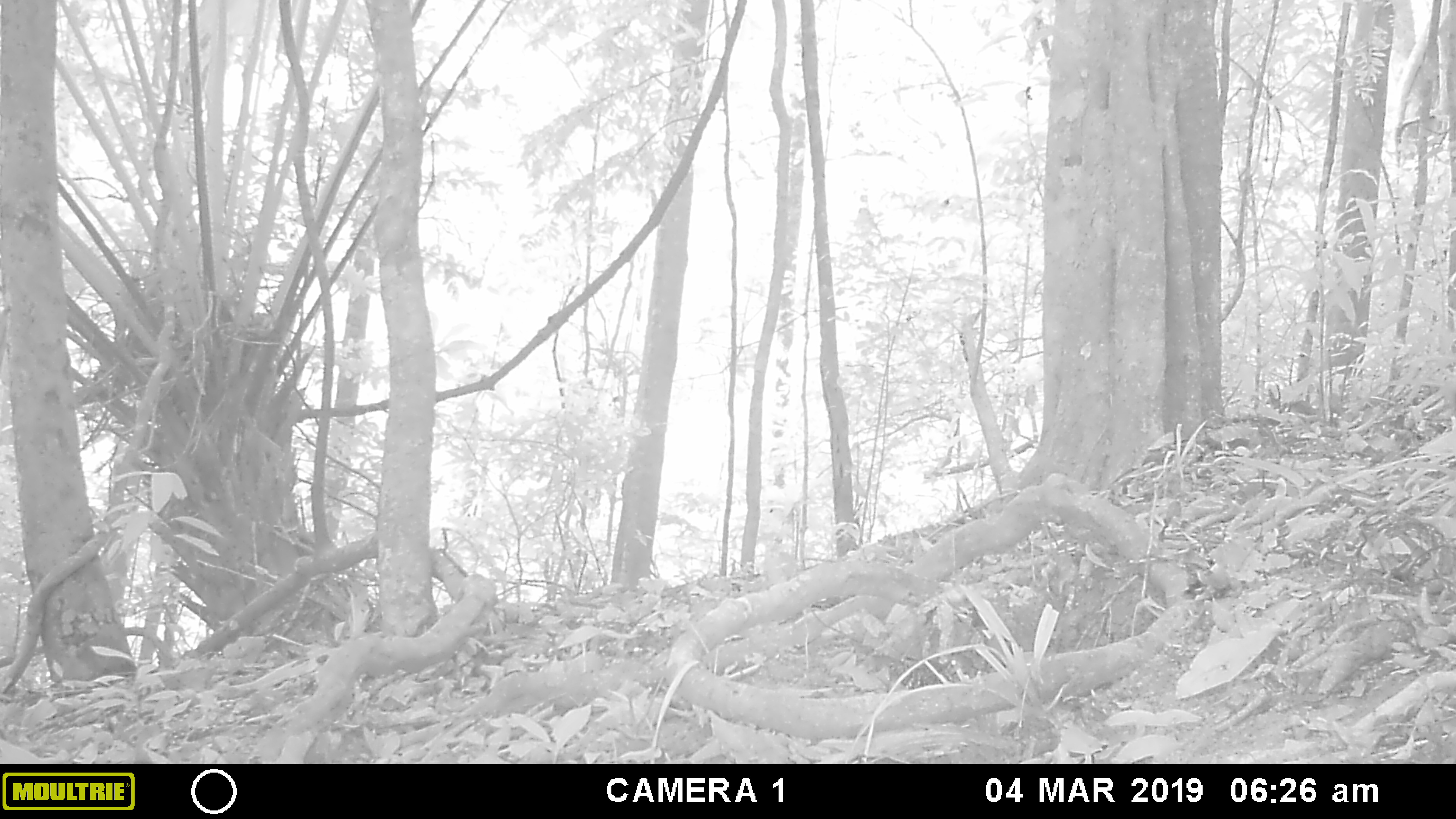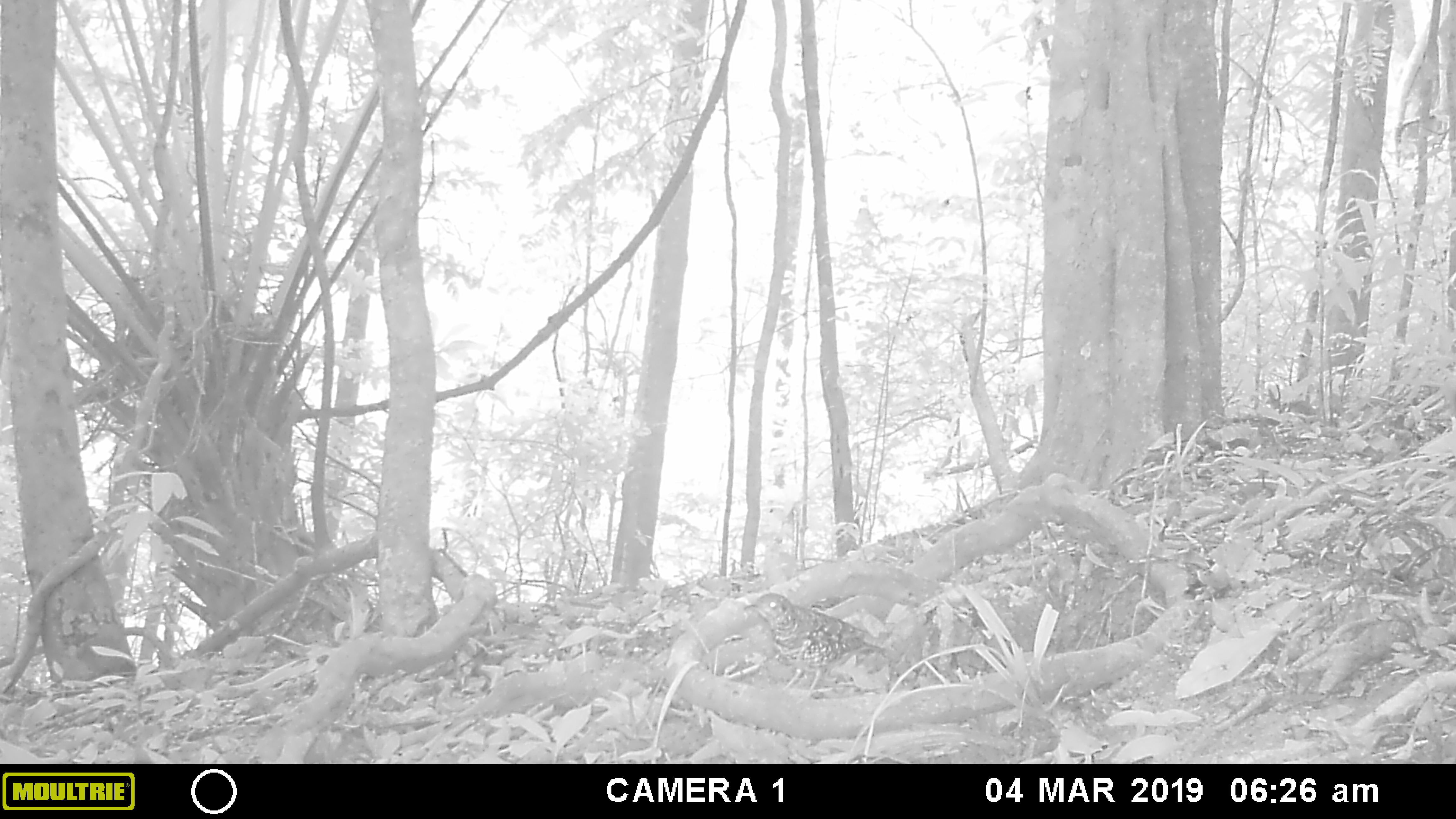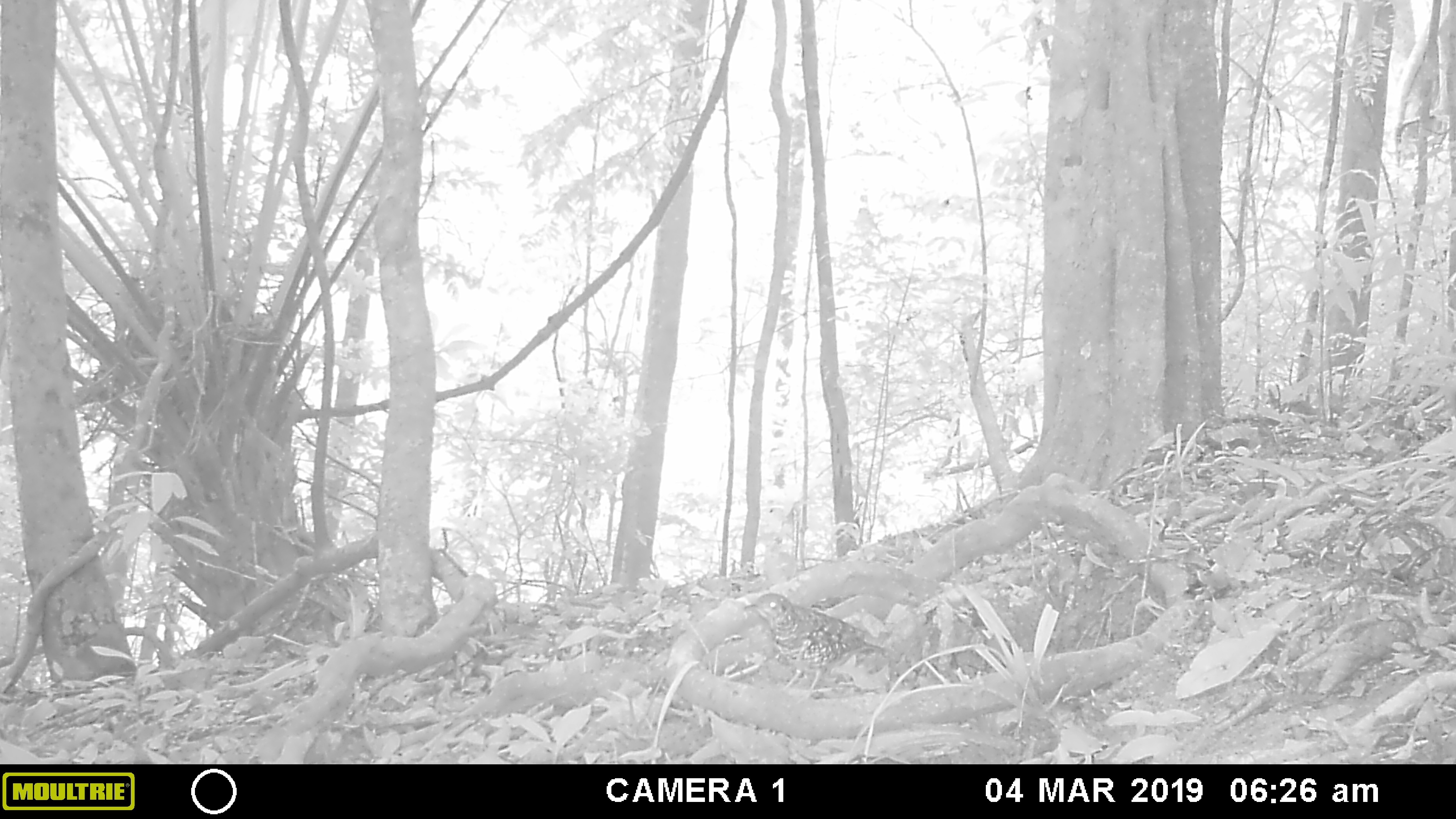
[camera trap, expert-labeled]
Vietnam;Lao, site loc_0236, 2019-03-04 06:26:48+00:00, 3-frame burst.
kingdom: Animalia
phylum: Chordata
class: Aves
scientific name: Aves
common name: bird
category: unidentified bird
Unidentified bird (bird) (Aves). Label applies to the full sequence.